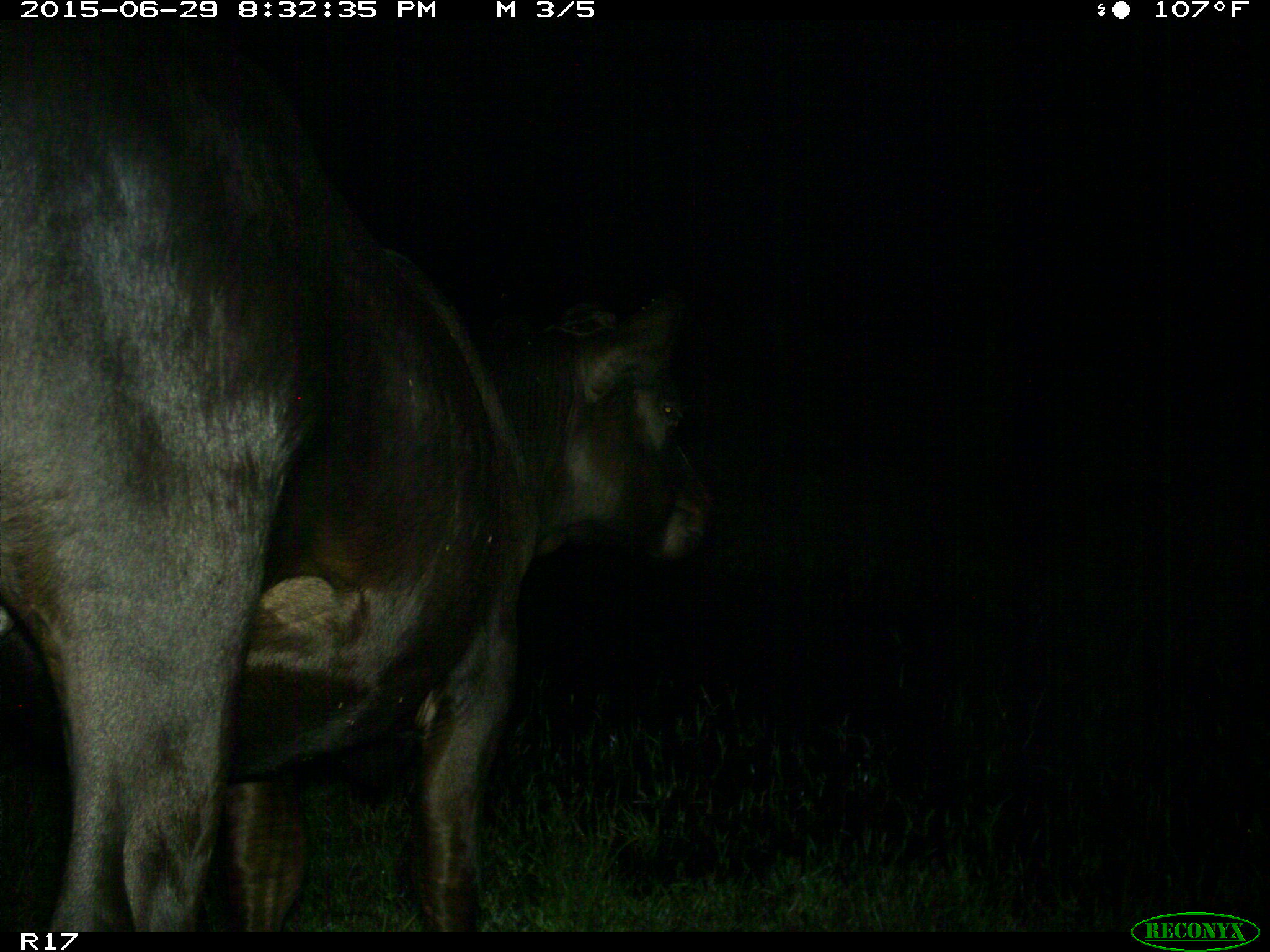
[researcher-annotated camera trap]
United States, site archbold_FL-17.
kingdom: Animalia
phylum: Chordata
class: Mammalia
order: Artiodactyla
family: Bovidae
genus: Bos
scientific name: Bos taurus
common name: domestic cow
Bos taurus (domestic cow).